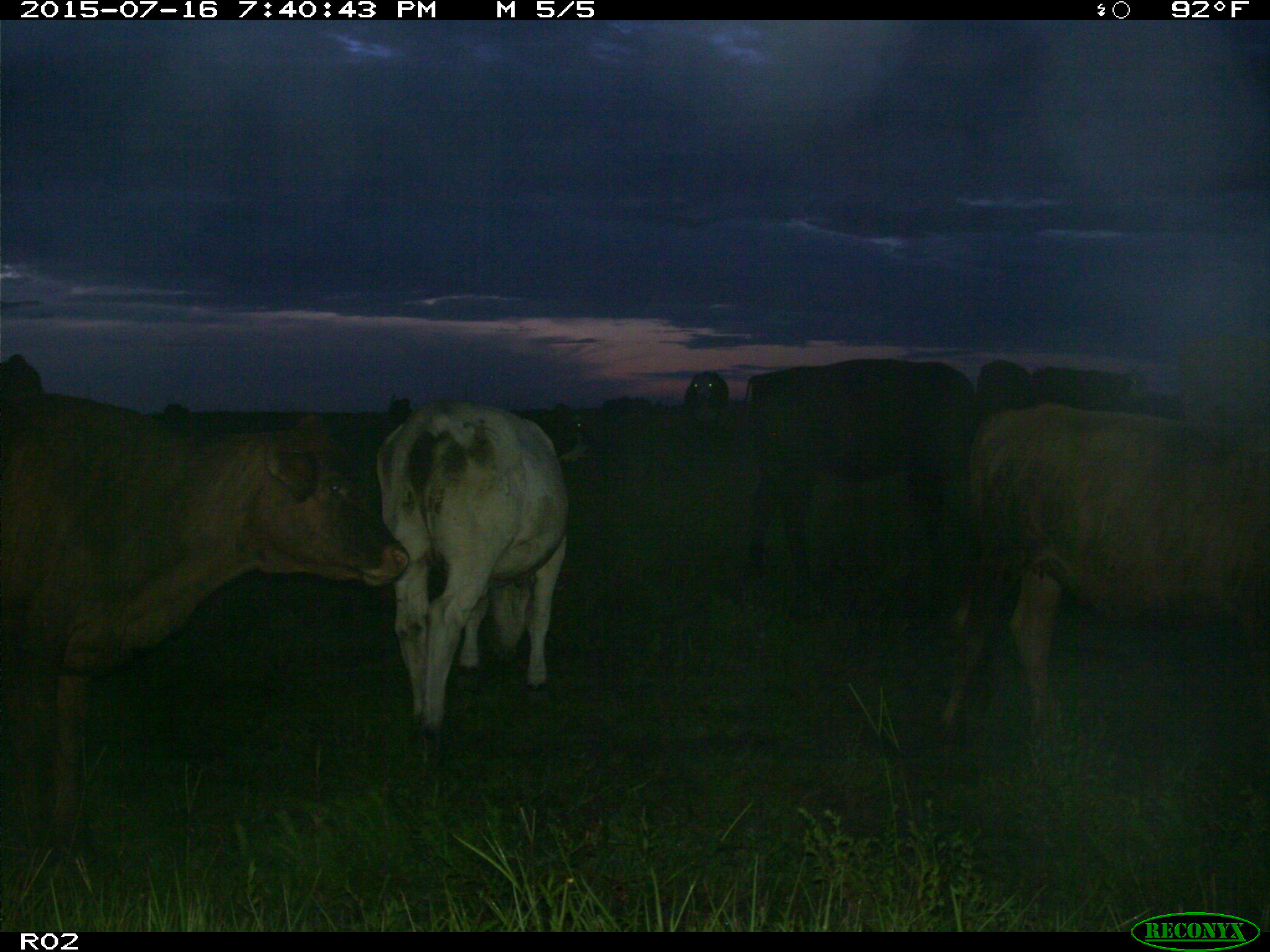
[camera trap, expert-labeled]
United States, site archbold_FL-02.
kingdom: Animalia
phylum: Chordata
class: Mammalia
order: Artiodactyla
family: Bovidae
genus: Bos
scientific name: Bos taurus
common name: domestic cow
Bos taurus (domestic cow).